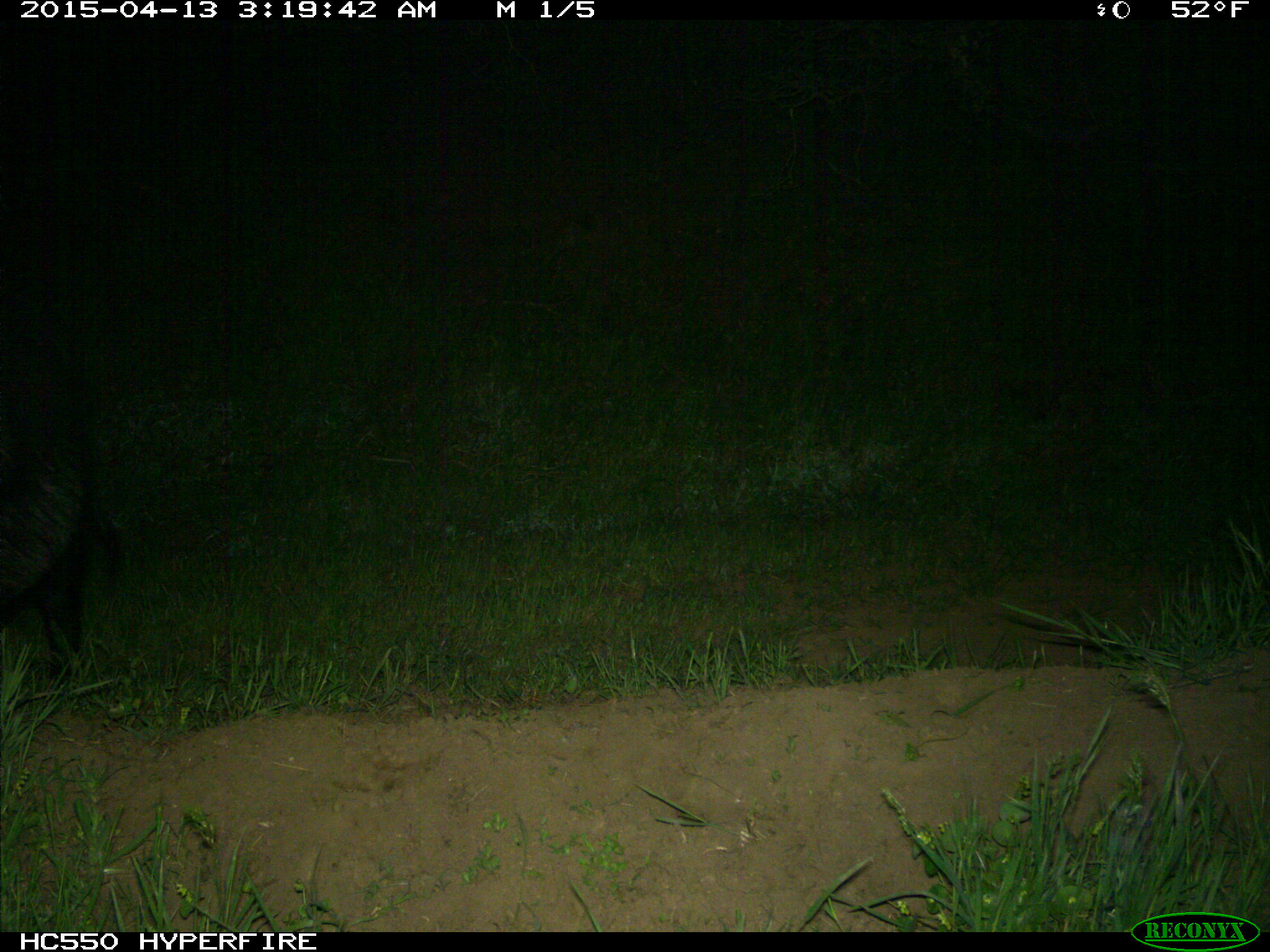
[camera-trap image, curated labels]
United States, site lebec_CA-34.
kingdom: Animalia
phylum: Chordata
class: Mammalia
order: Artiodactyla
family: Suidae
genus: Sus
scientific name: Sus scrofa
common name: wild boar